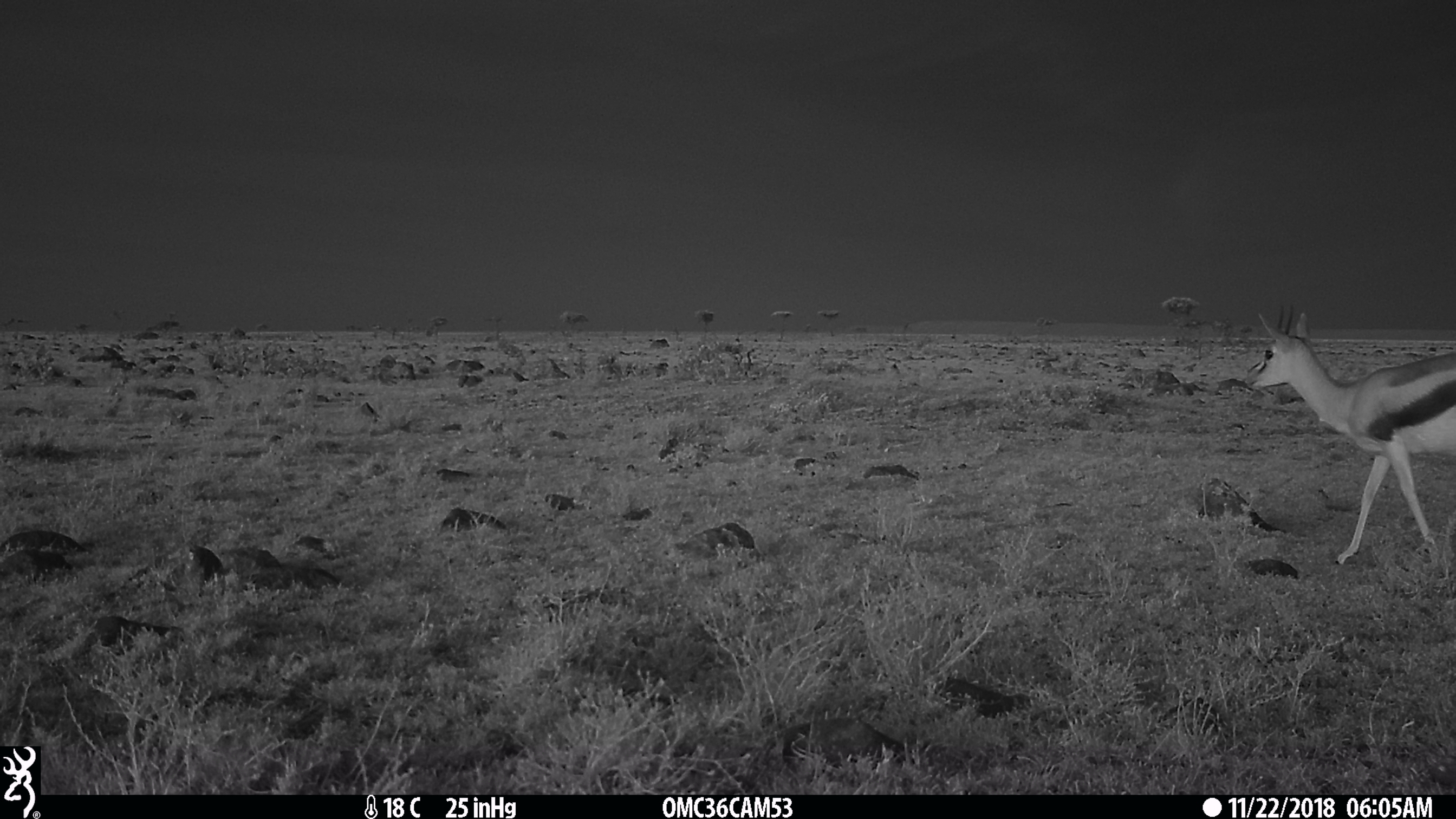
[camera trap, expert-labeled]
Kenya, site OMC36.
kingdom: Animalia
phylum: Chordata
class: Mammalia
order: Artiodactyla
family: Bovidae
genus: Eudorcas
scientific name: Eudorcas thomsonii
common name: thomon's gazelle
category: gazelle thomsons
Gazelle thomsons (thomon's gazelle) (Eudorcas thomsonii).